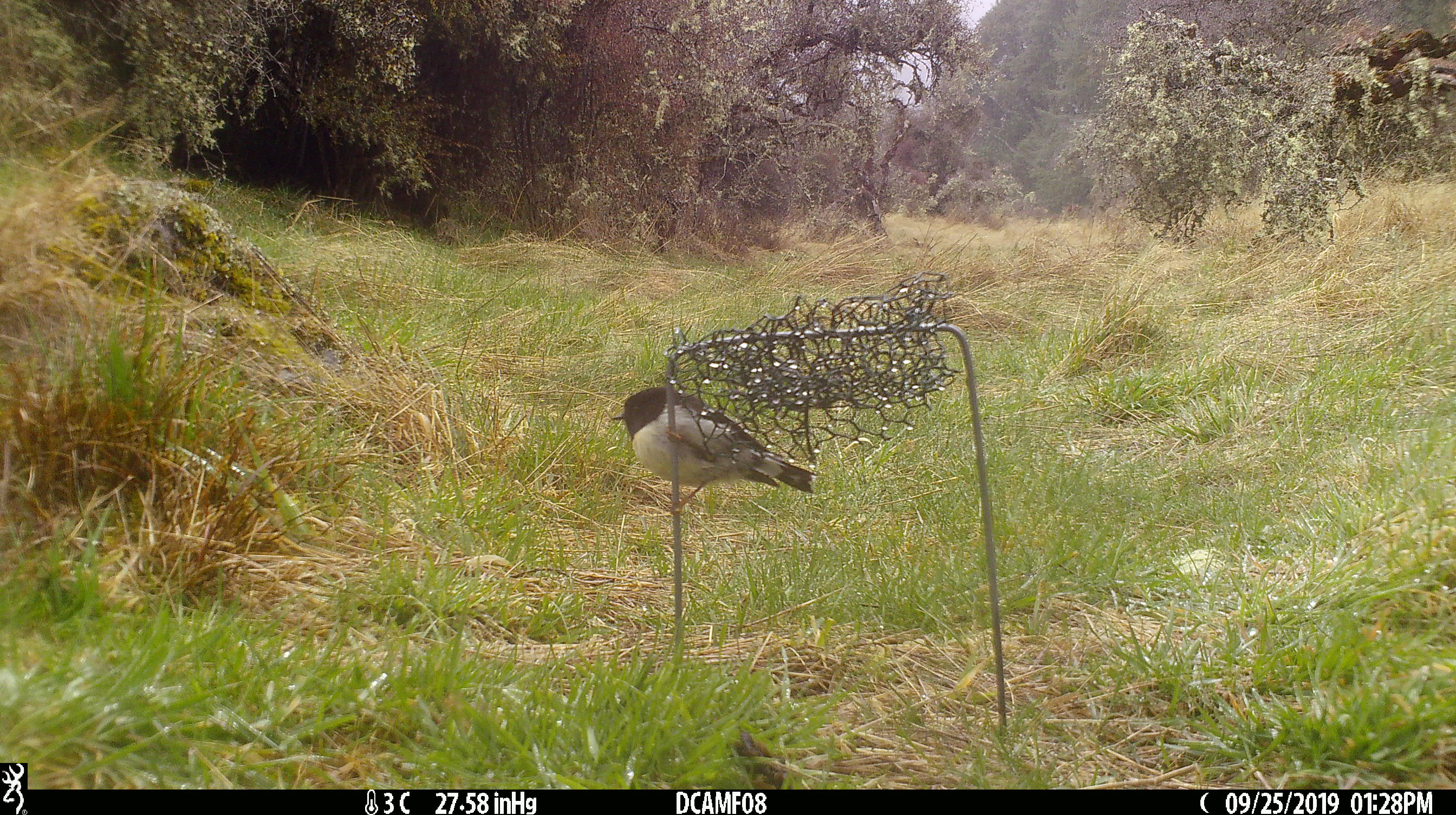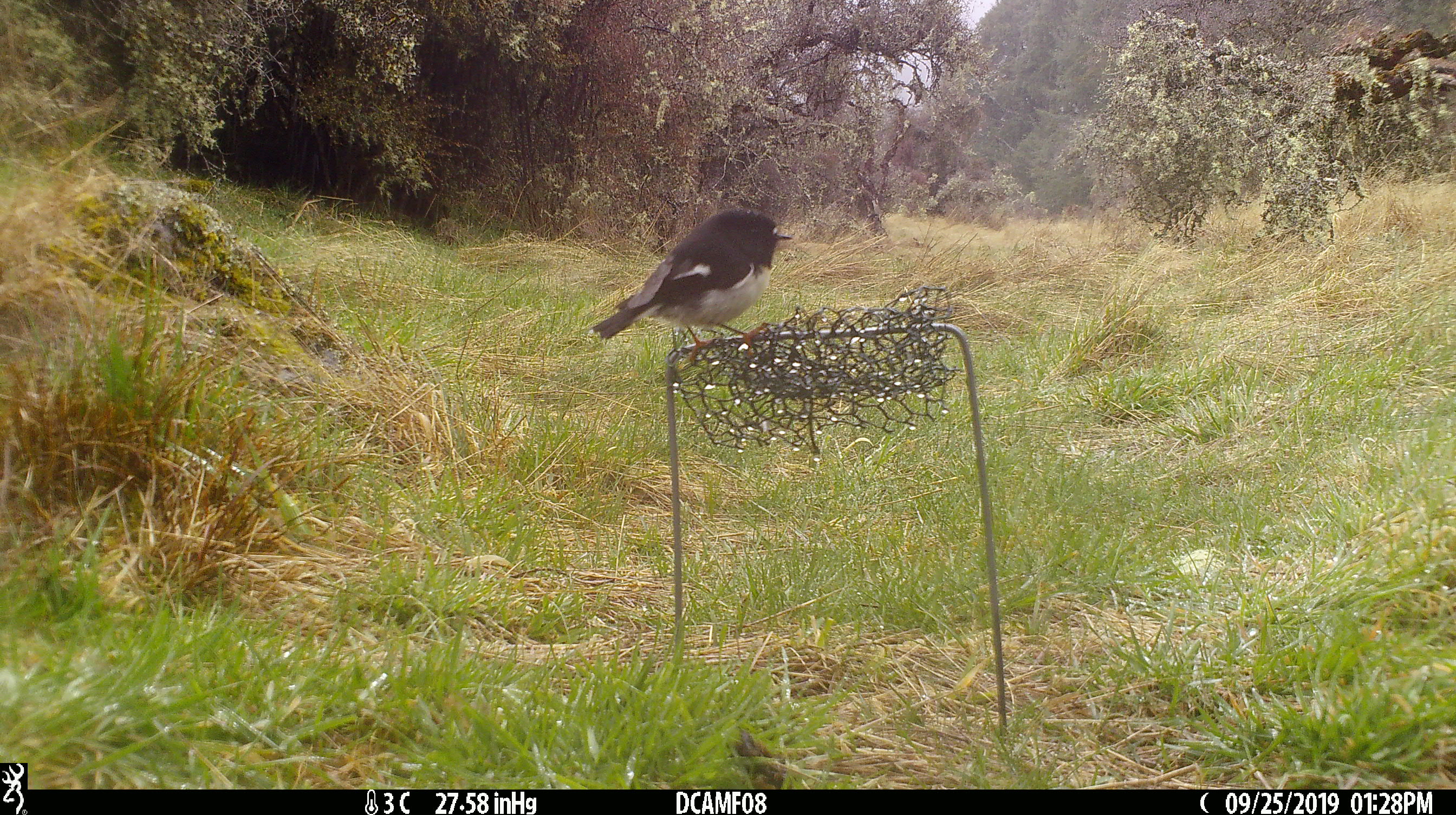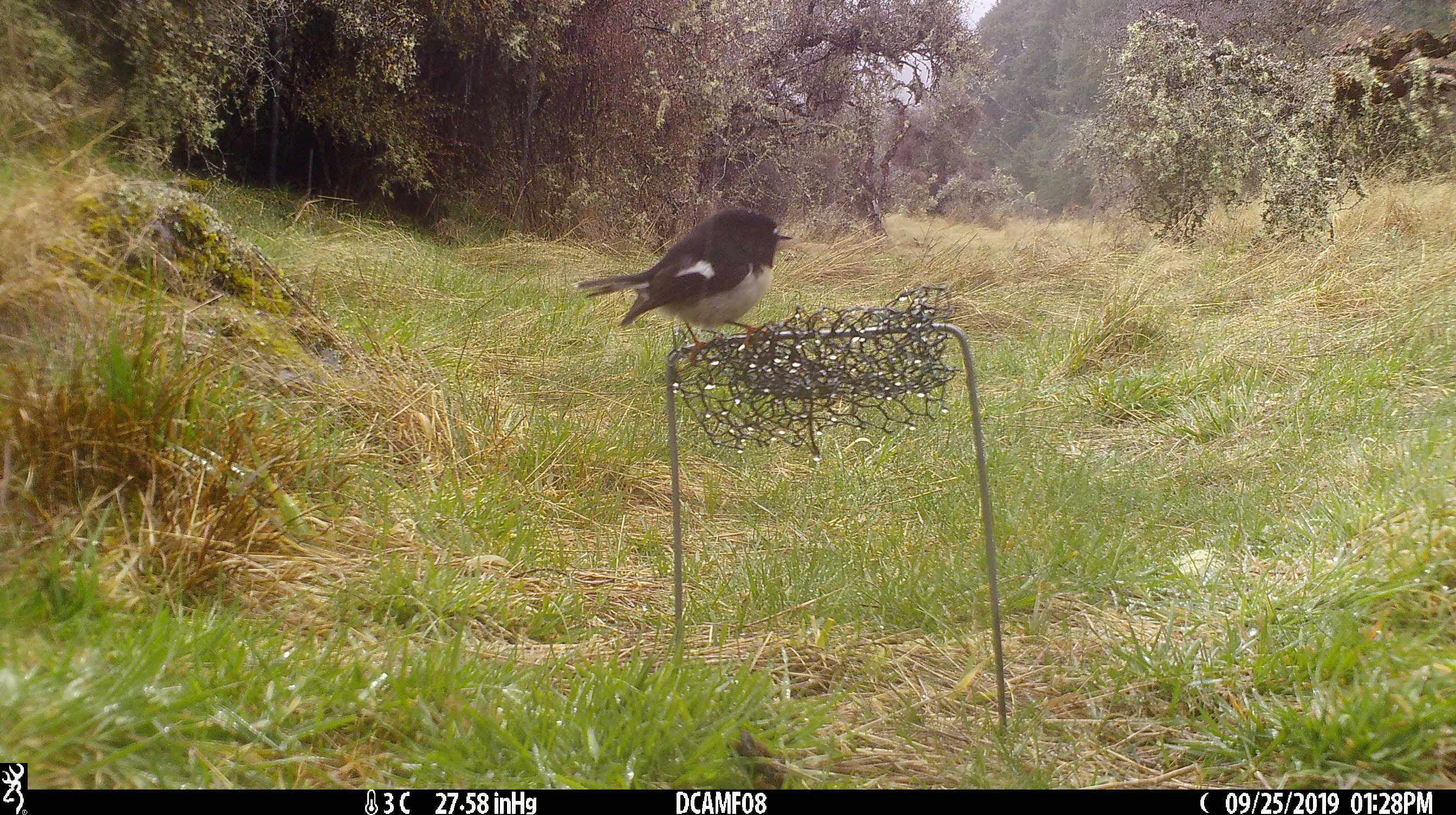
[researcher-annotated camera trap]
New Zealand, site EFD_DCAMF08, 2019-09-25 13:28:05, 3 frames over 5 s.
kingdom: Animalia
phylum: Chordata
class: Aves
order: Passeriformes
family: Petroicidae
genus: Petroica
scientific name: Petroica macrocephala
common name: tomtit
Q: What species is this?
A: Tomtit (Petroica macrocephala).